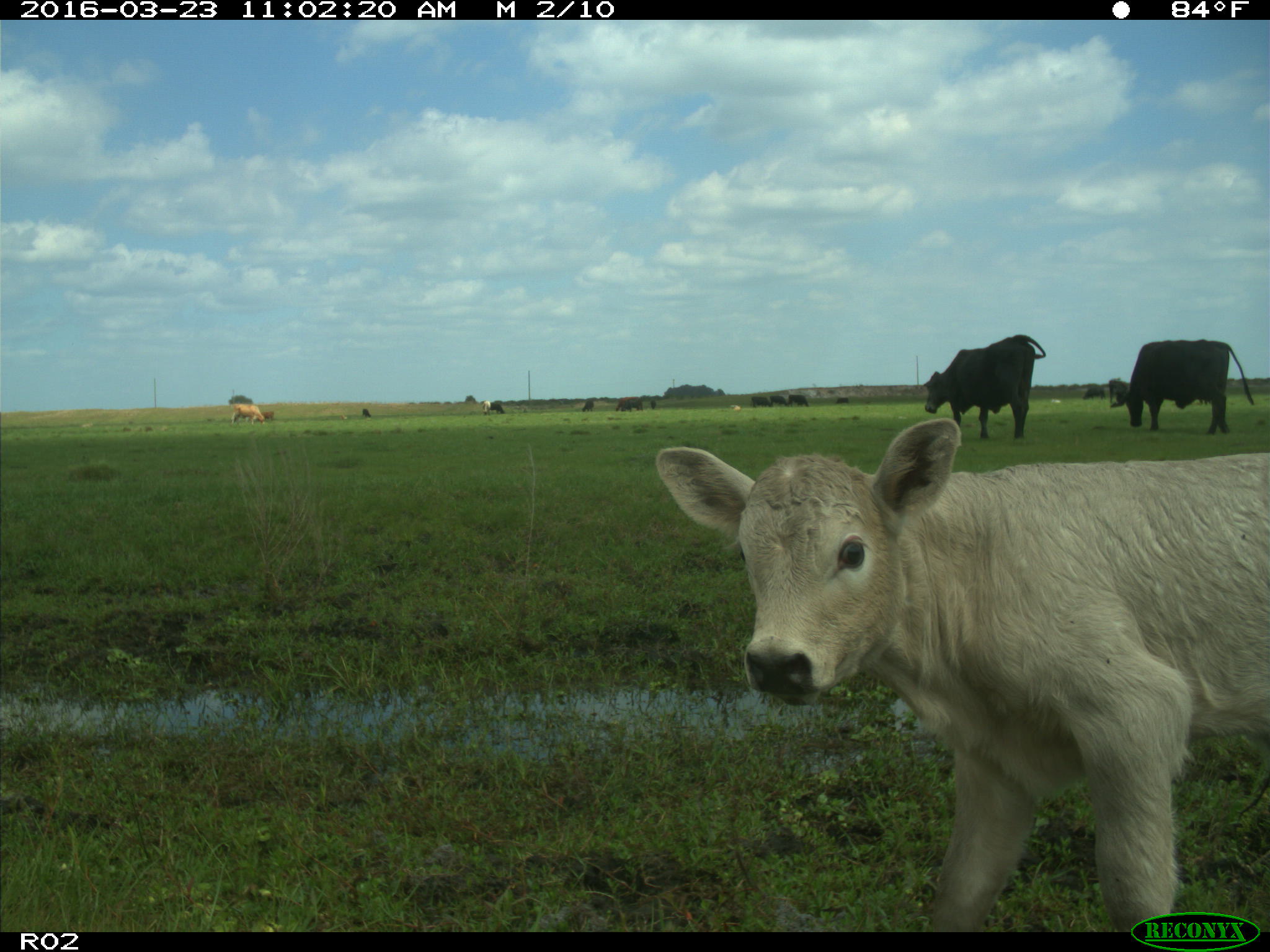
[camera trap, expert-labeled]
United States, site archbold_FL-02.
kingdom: Animalia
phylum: Chordata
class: Mammalia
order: Artiodactyla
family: Bovidae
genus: Bos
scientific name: Bos taurus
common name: domestic cow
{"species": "Bos taurus (domestic cow)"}